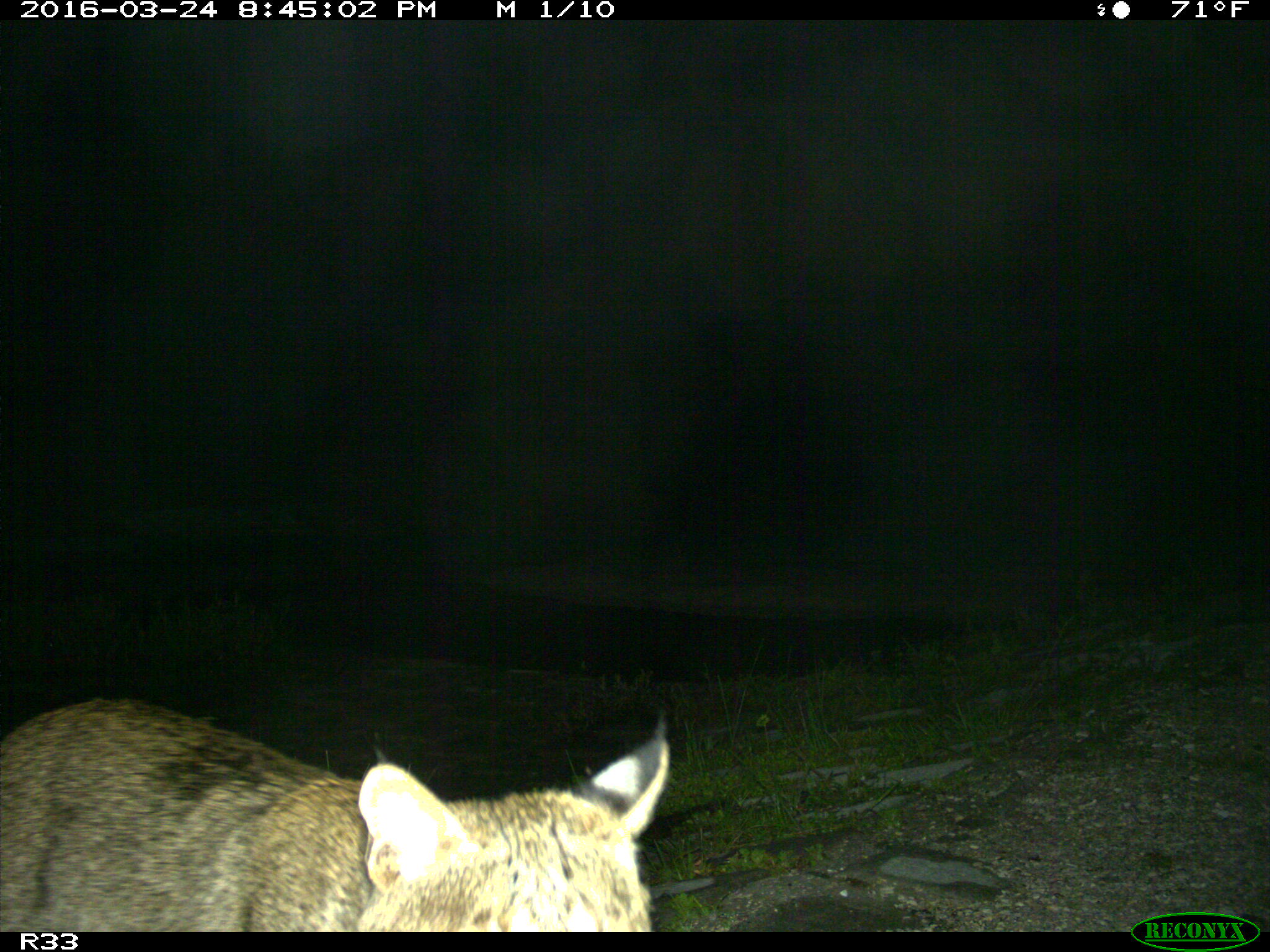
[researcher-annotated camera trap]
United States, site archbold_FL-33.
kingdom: Animalia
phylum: Chordata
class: Mammalia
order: Carnivora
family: Felidae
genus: Lynx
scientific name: Lynx rufus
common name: bobcat